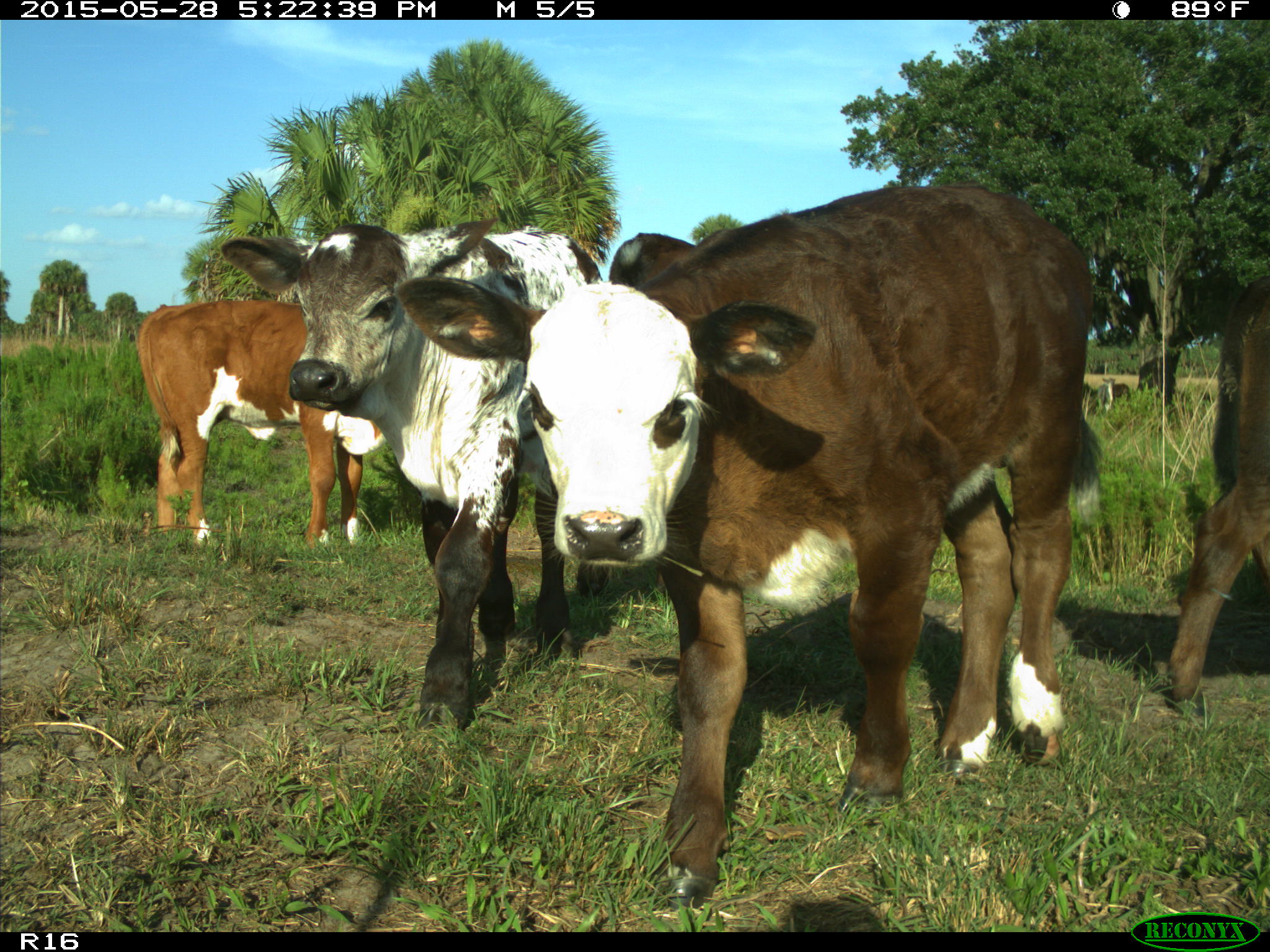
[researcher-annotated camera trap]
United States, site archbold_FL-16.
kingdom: Animalia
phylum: Chordata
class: Mammalia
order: Artiodactyla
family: Bovidae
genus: Bos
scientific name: Bos taurus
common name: domestic cow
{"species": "Bos taurus (domestic cow)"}